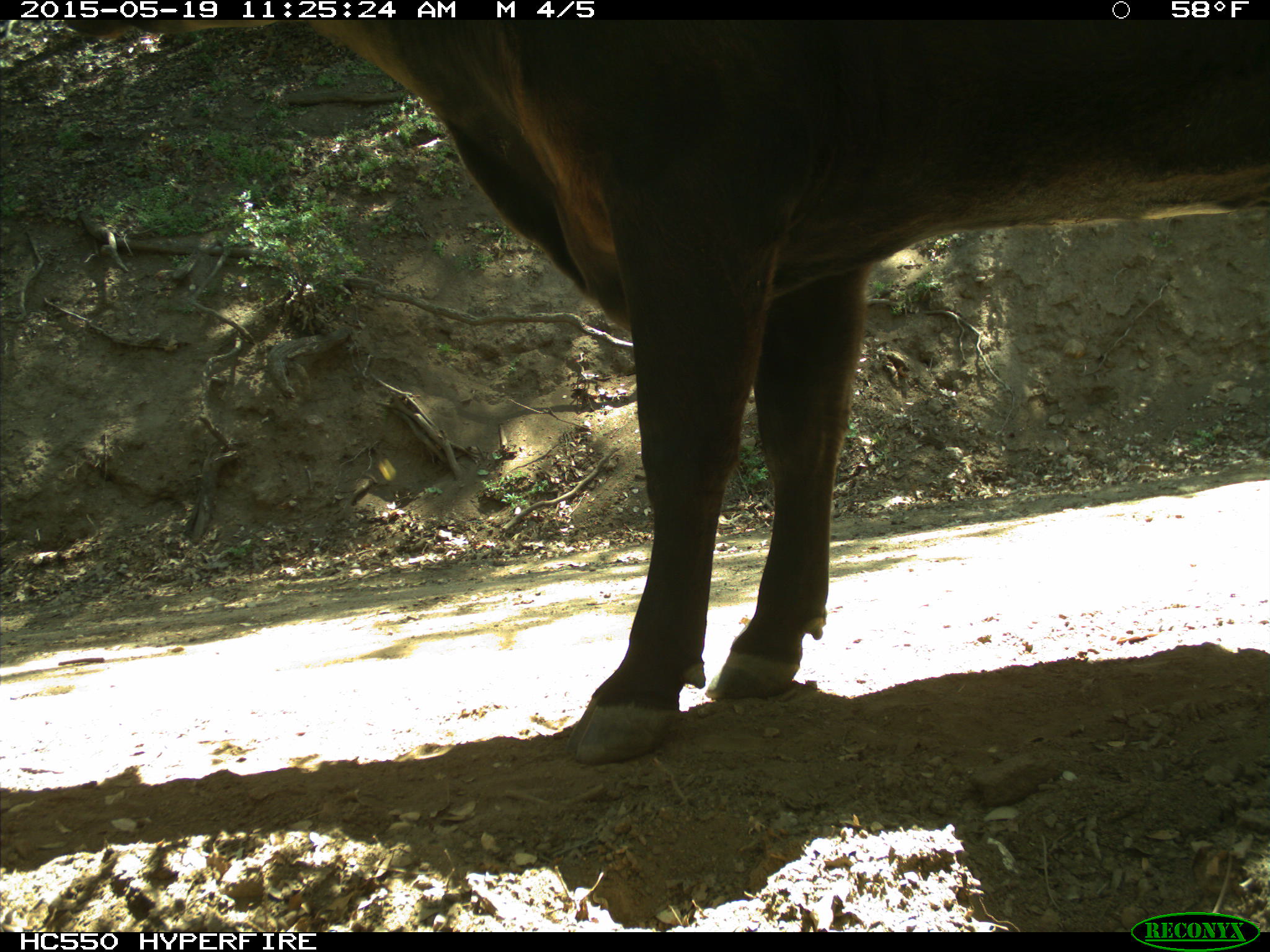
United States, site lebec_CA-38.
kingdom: Animalia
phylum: Chordata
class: Mammalia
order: Artiodactyla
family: Bovidae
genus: Bos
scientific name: Bos taurus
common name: domestic cow